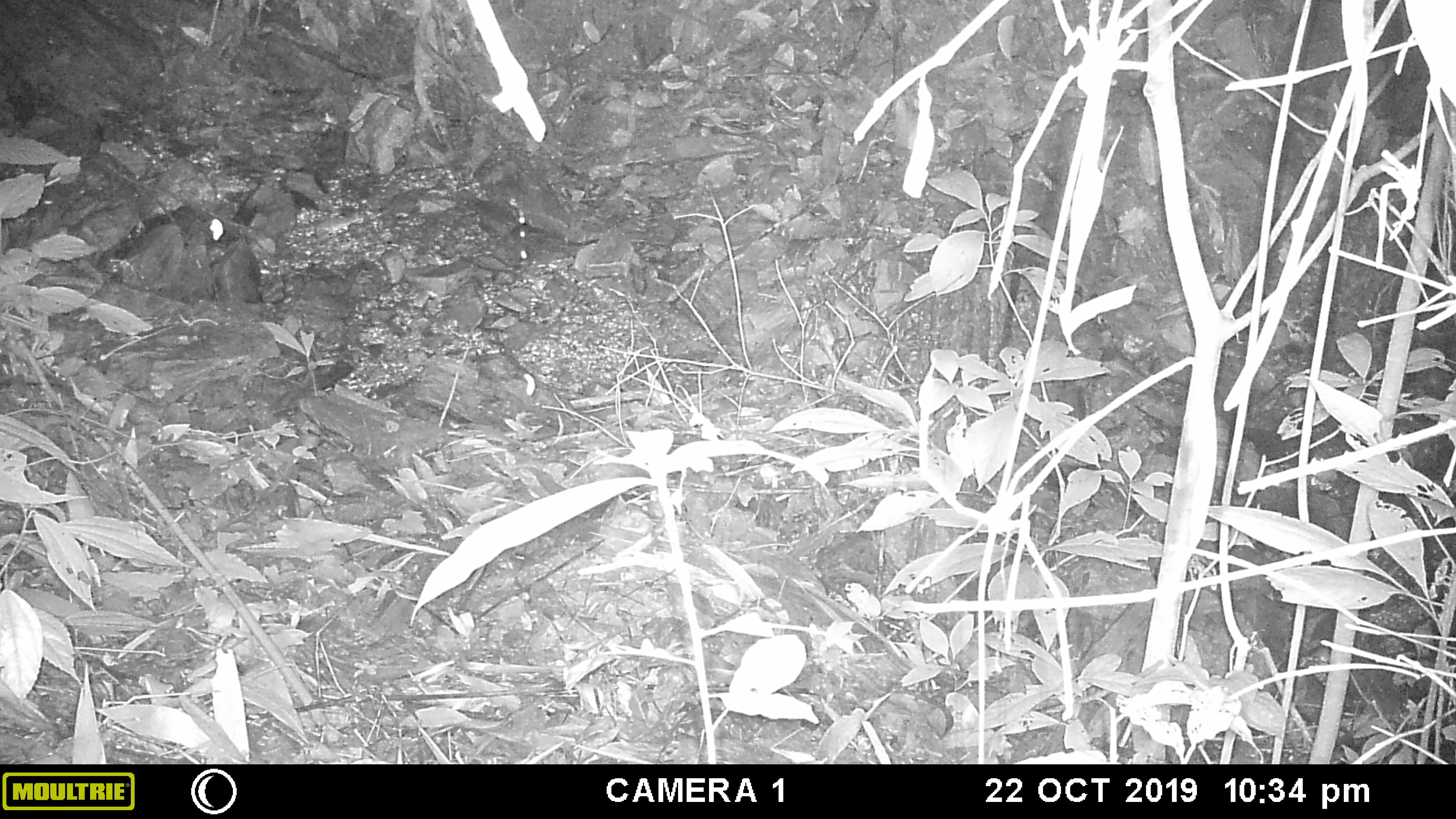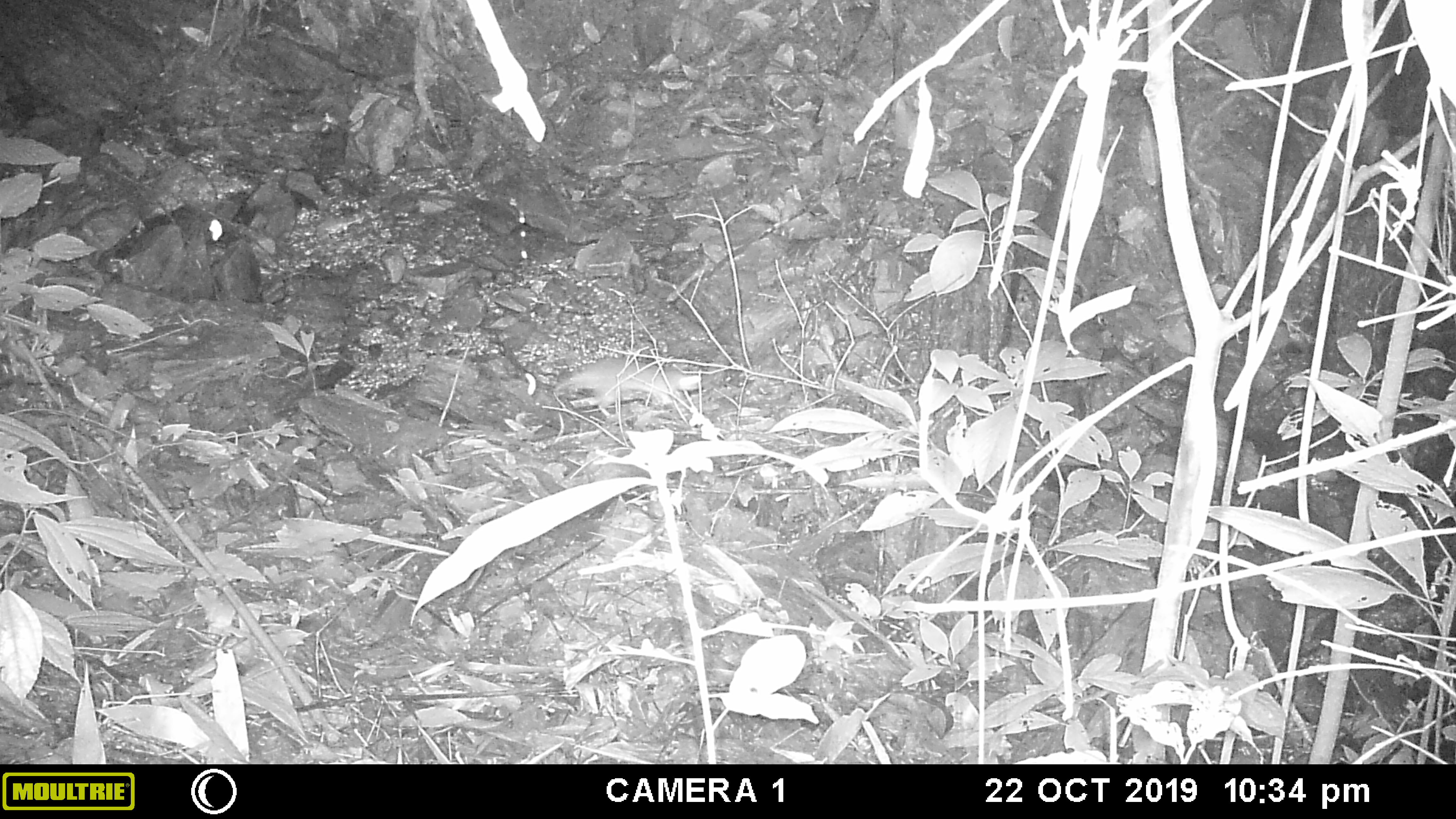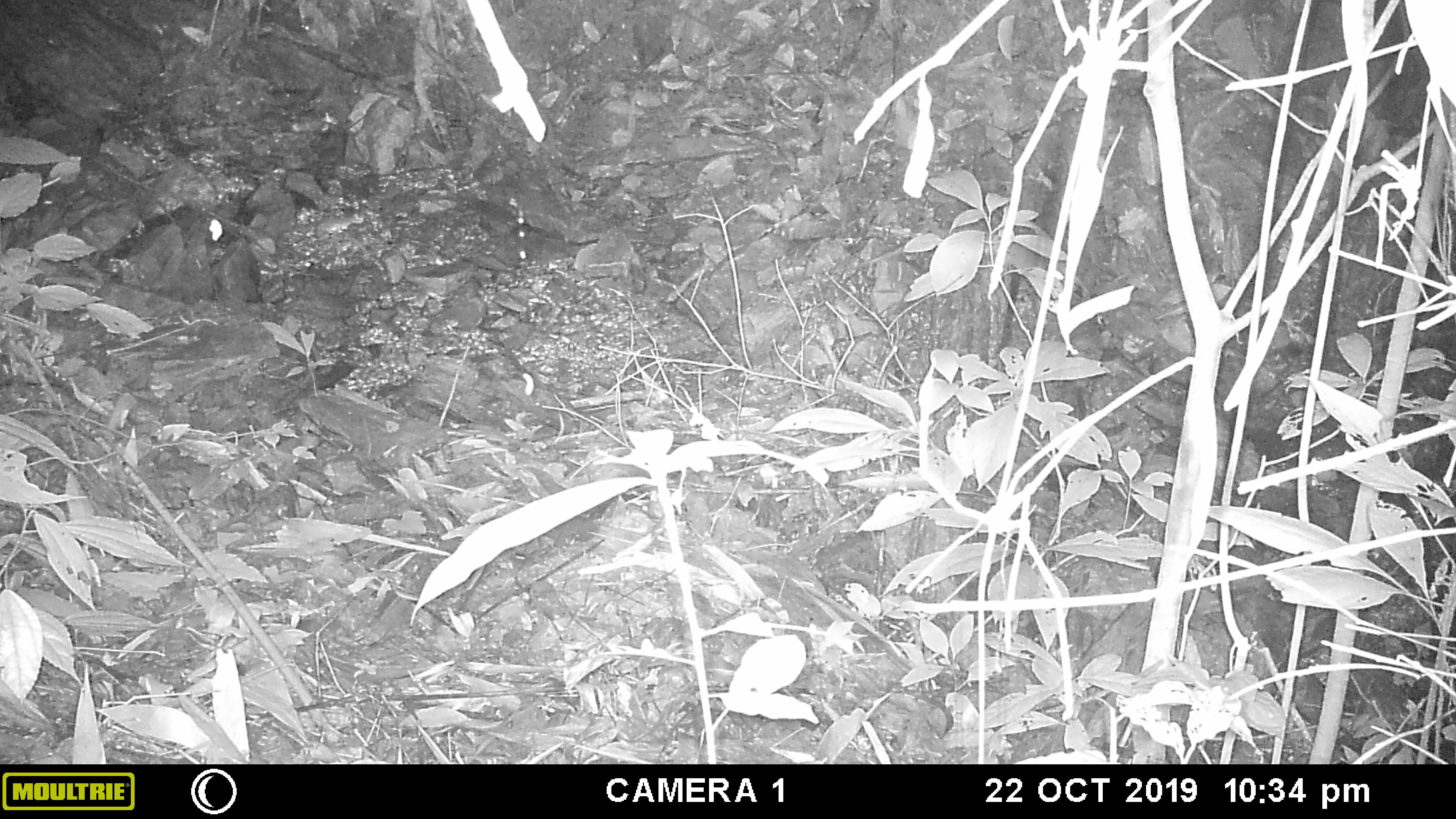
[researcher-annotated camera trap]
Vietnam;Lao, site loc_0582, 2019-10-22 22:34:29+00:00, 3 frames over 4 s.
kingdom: Animalia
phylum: Chordata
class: Mammalia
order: Rodentia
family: Muridae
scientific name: Muridae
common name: old-world mice and rats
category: unidentified murid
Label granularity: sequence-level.